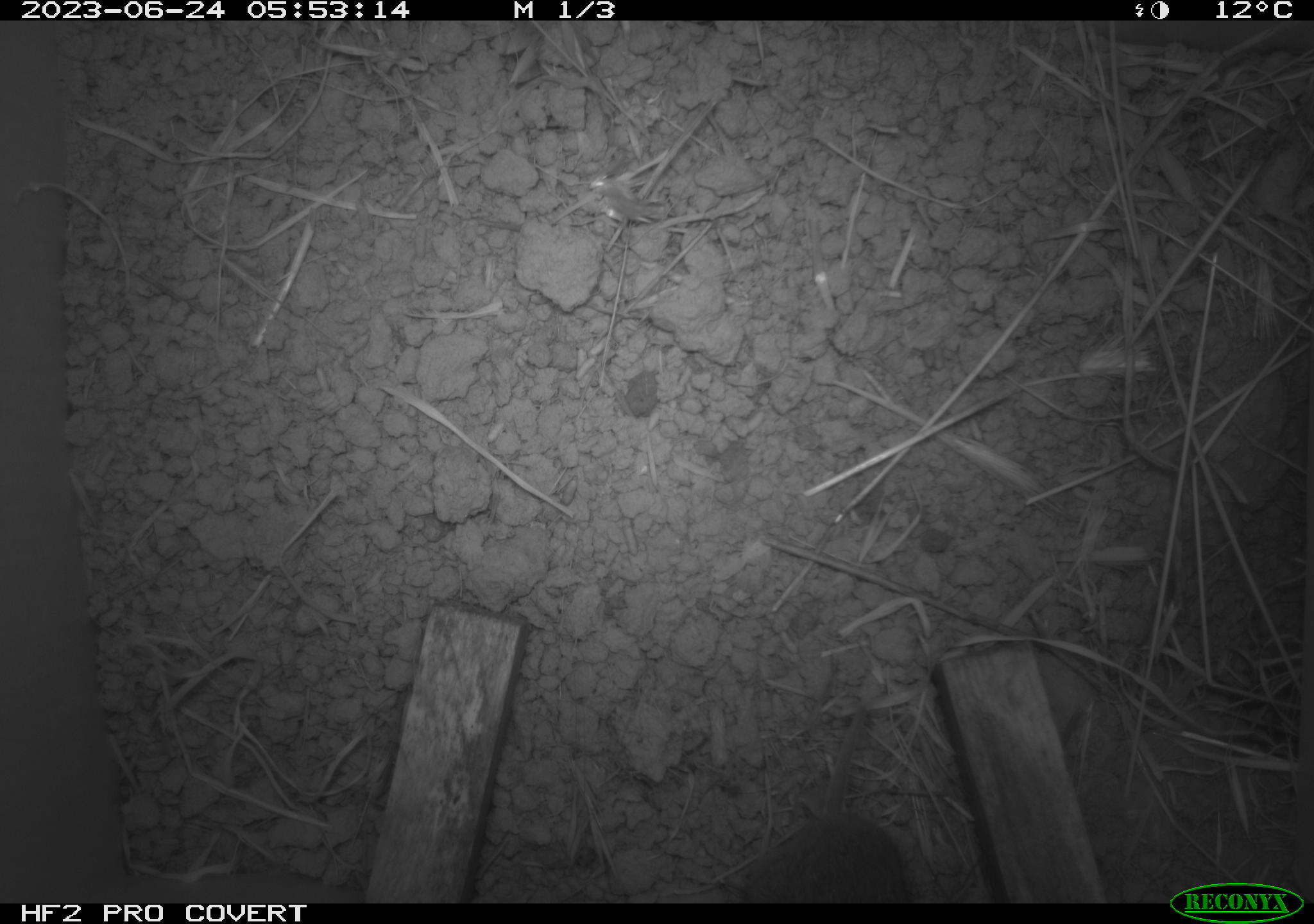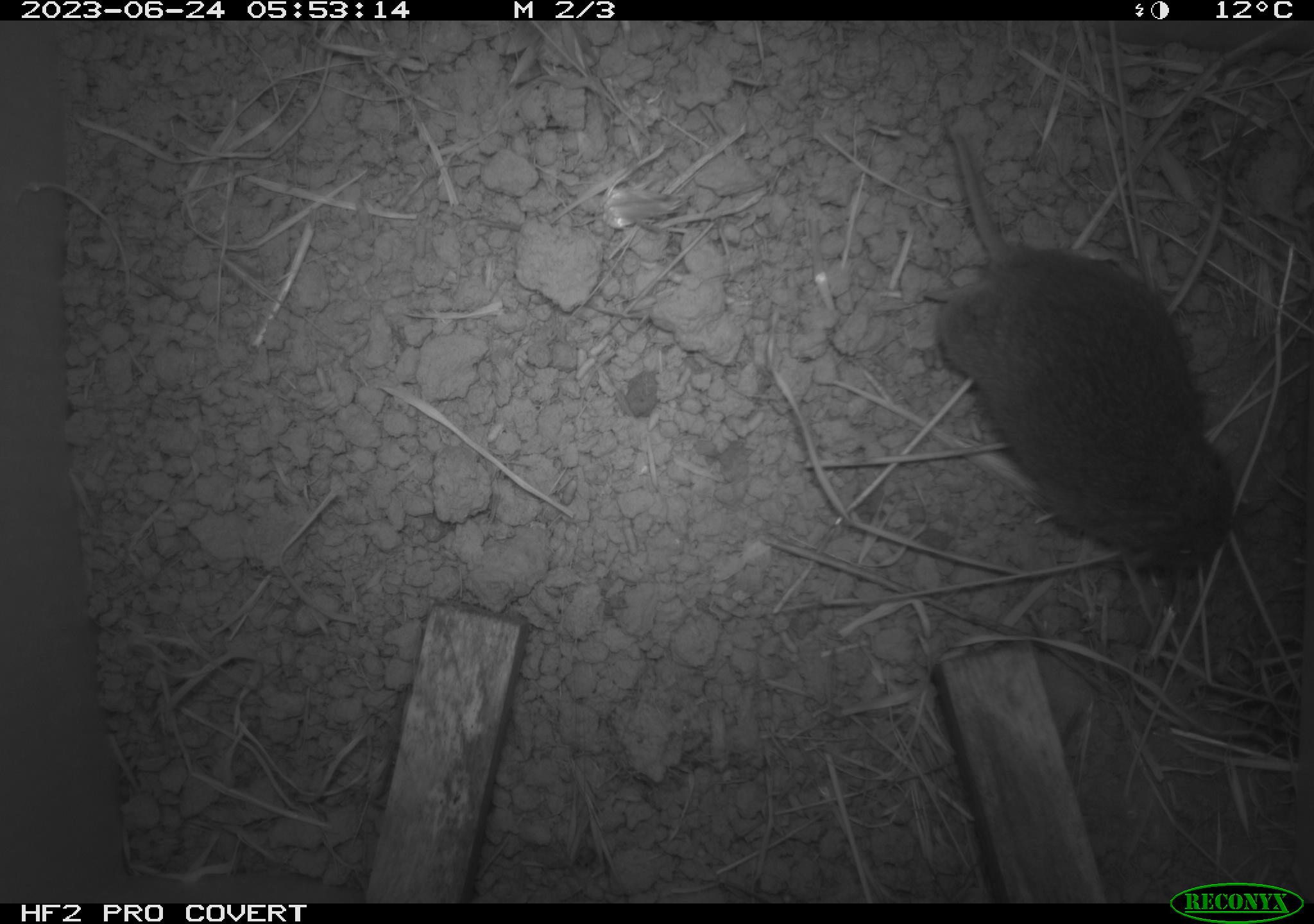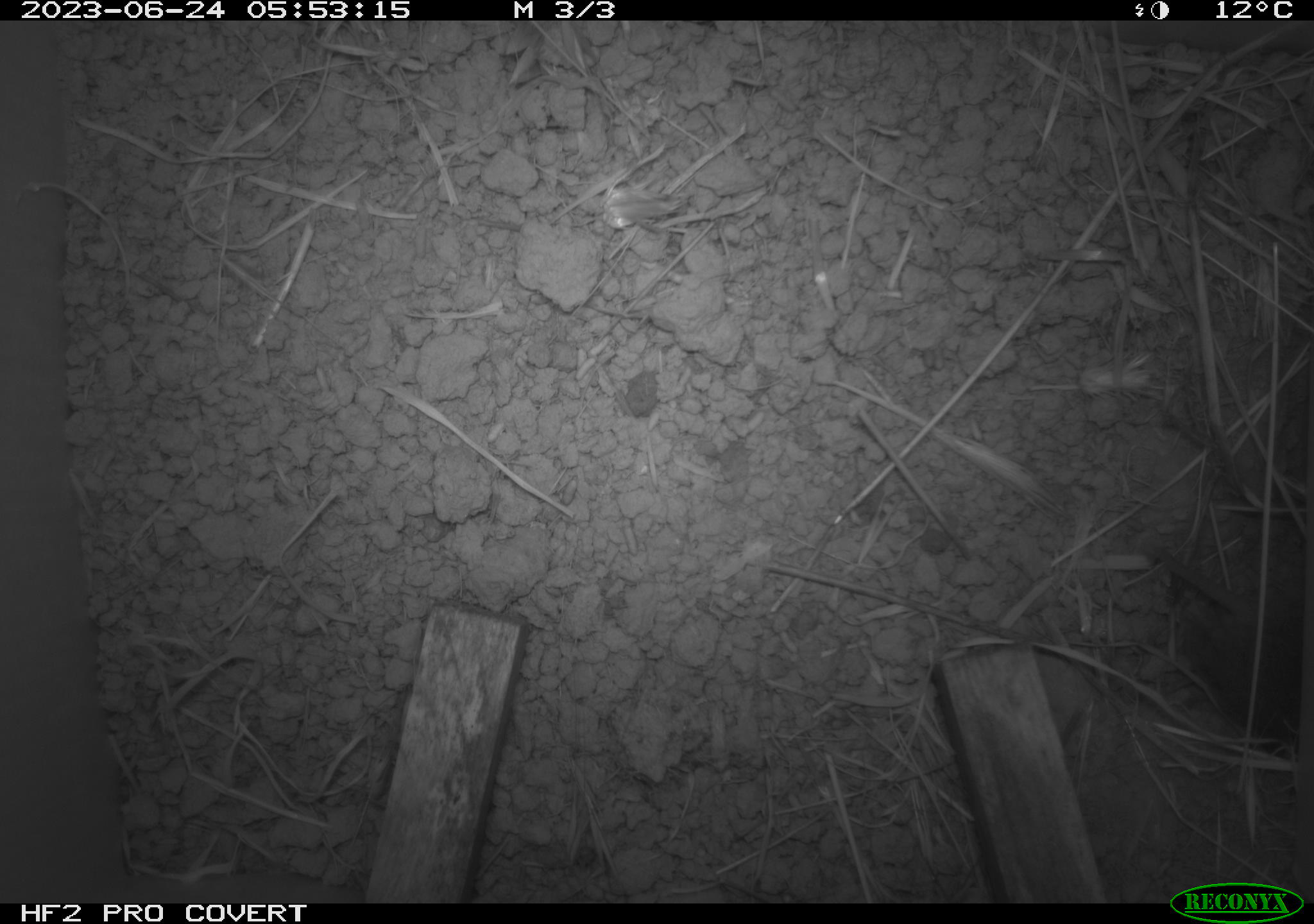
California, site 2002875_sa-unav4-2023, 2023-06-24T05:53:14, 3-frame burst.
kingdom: Animalia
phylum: Chordata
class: Mammalia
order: Rodentia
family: Cricetidae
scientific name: Arvicolinae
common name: voles, lemmings, and muskrats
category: arvicolinae subfamily